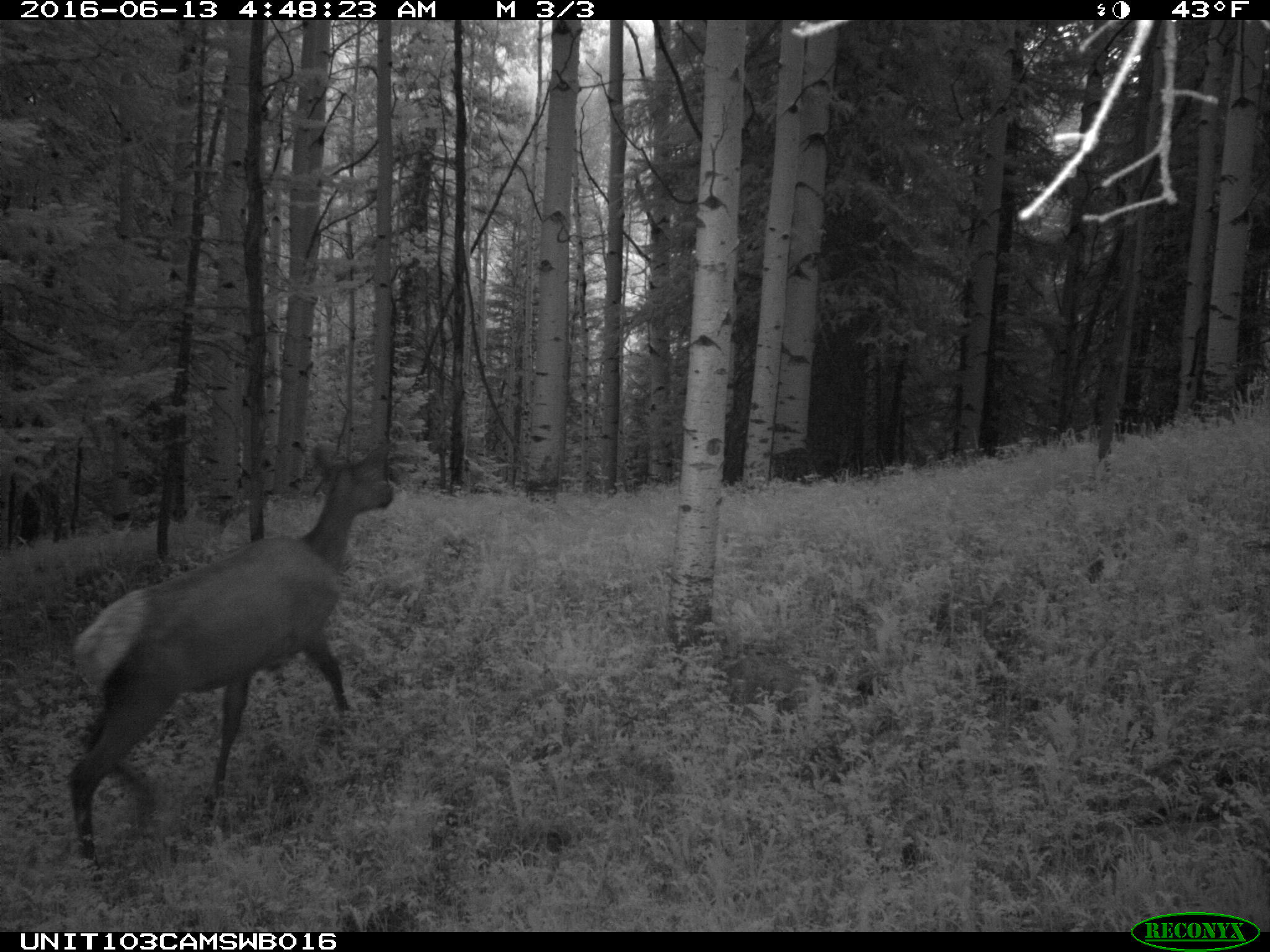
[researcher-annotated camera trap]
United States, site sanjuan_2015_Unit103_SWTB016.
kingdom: Animalia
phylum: Chordata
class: Mammalia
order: Artiodactyla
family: Cervidae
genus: Cervus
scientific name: Cervus elaphus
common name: red deer